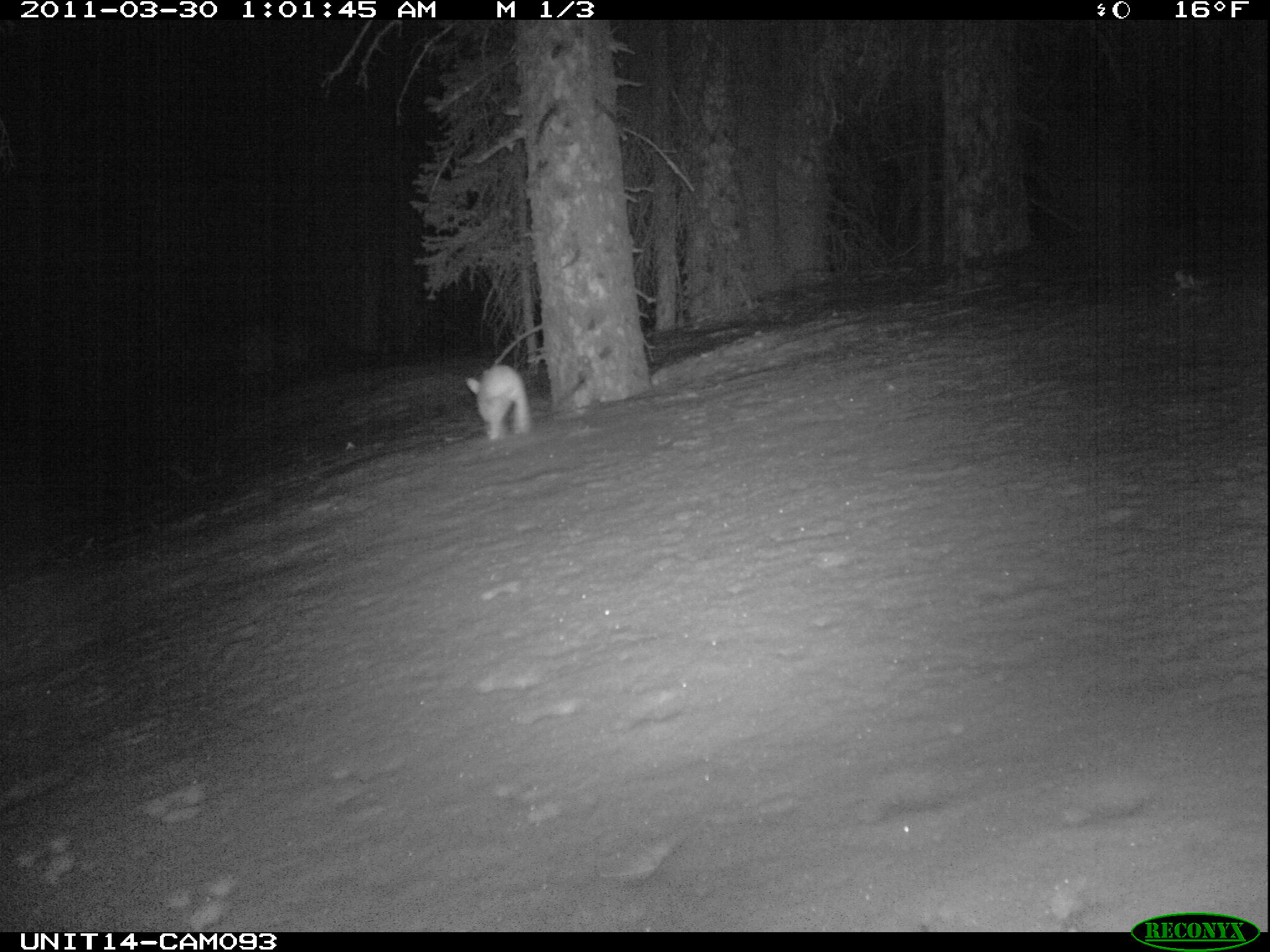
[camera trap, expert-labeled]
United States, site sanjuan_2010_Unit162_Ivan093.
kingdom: Animalia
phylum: Chordata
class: Mammalia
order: Lagomorpha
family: Leporidae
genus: Lepus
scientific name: Lepus americanus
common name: snowshoe hare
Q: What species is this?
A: Lepus americanus (snowshoe hare).